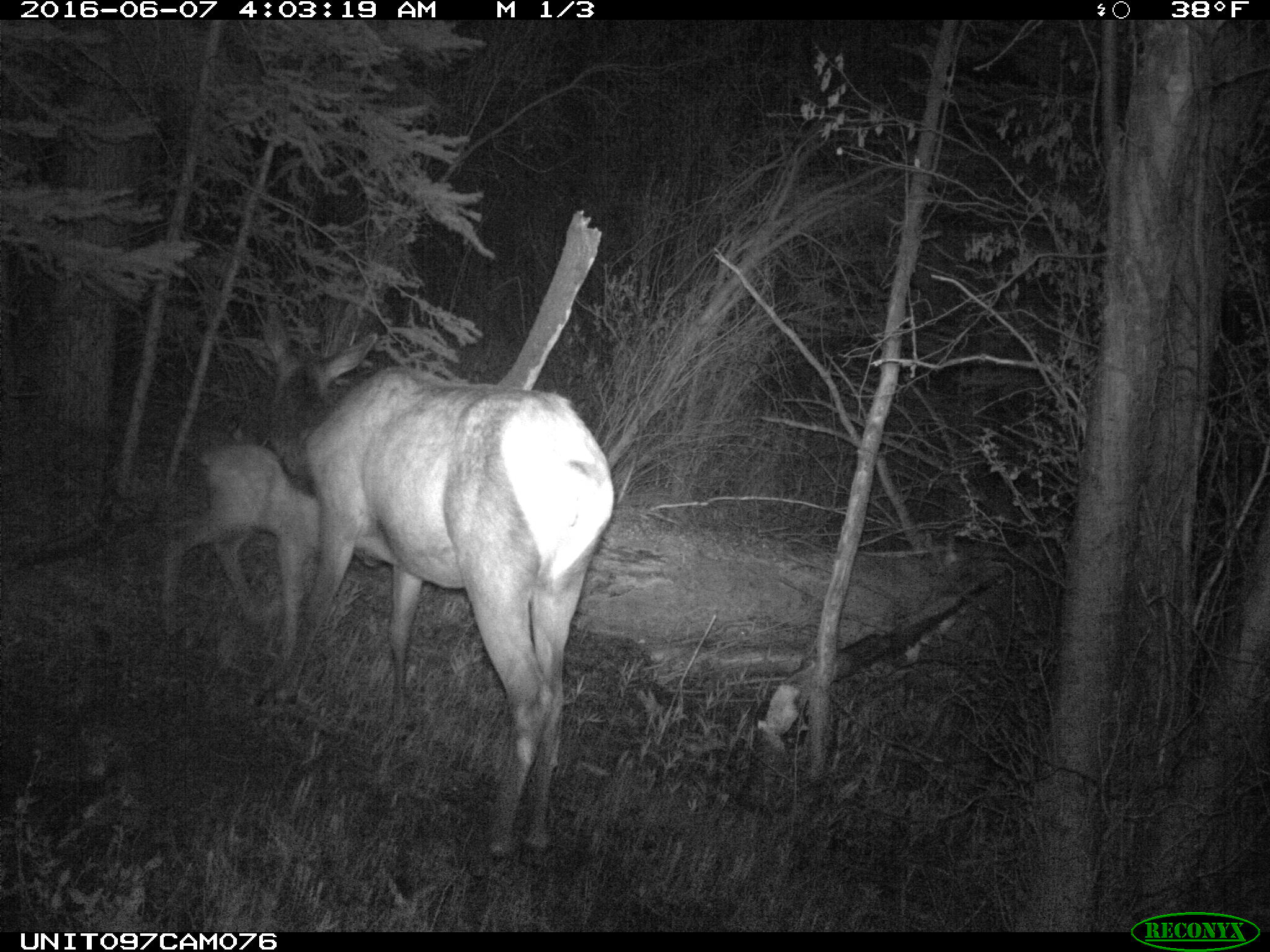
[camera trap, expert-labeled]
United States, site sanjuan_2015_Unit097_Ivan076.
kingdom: Animalia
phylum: Chordata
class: Mammalia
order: Artiodactyla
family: Cervidae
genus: Cervus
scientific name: Cervus elaphus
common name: red deer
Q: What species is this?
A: Cervus elaphus (red deer).